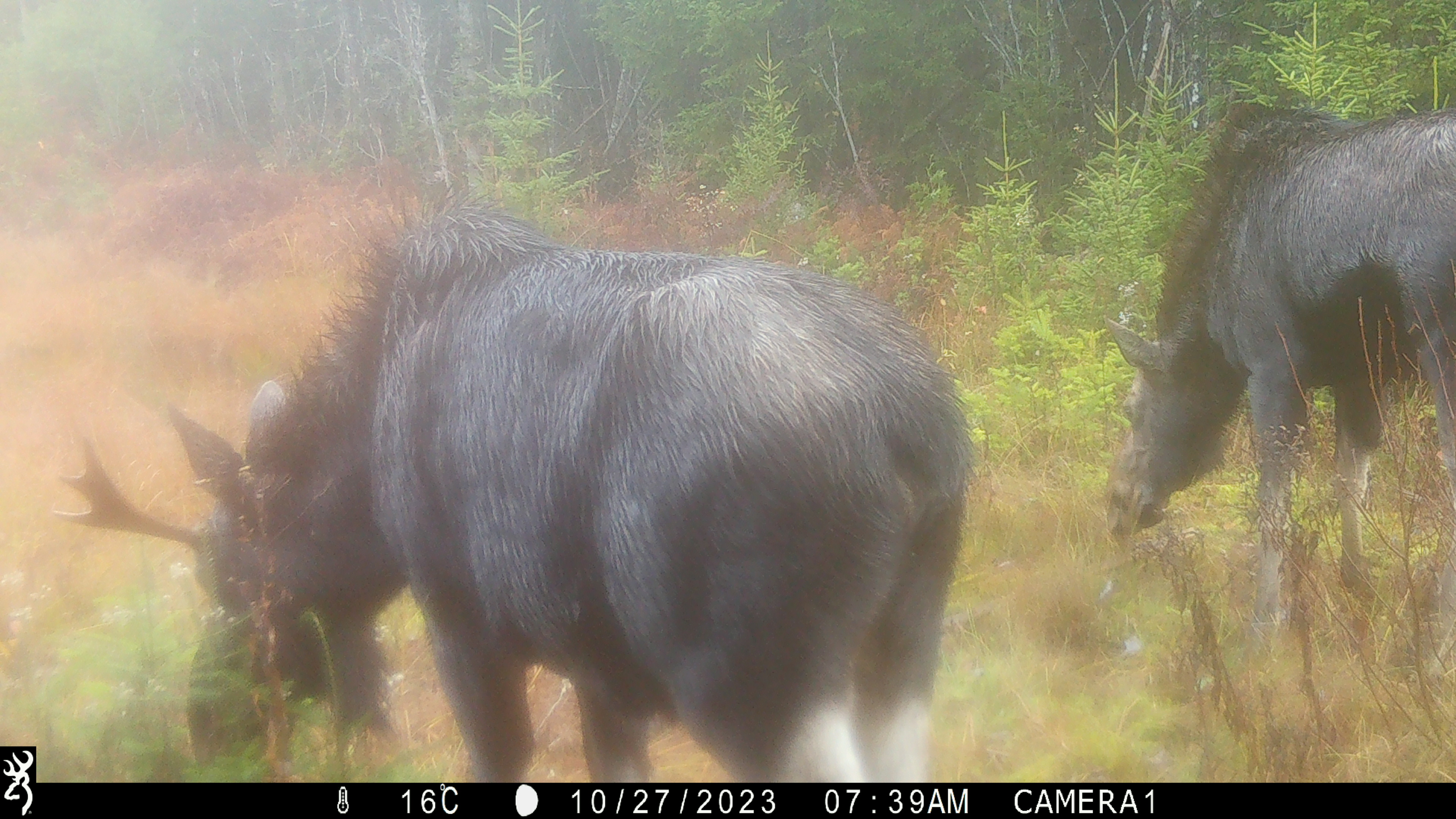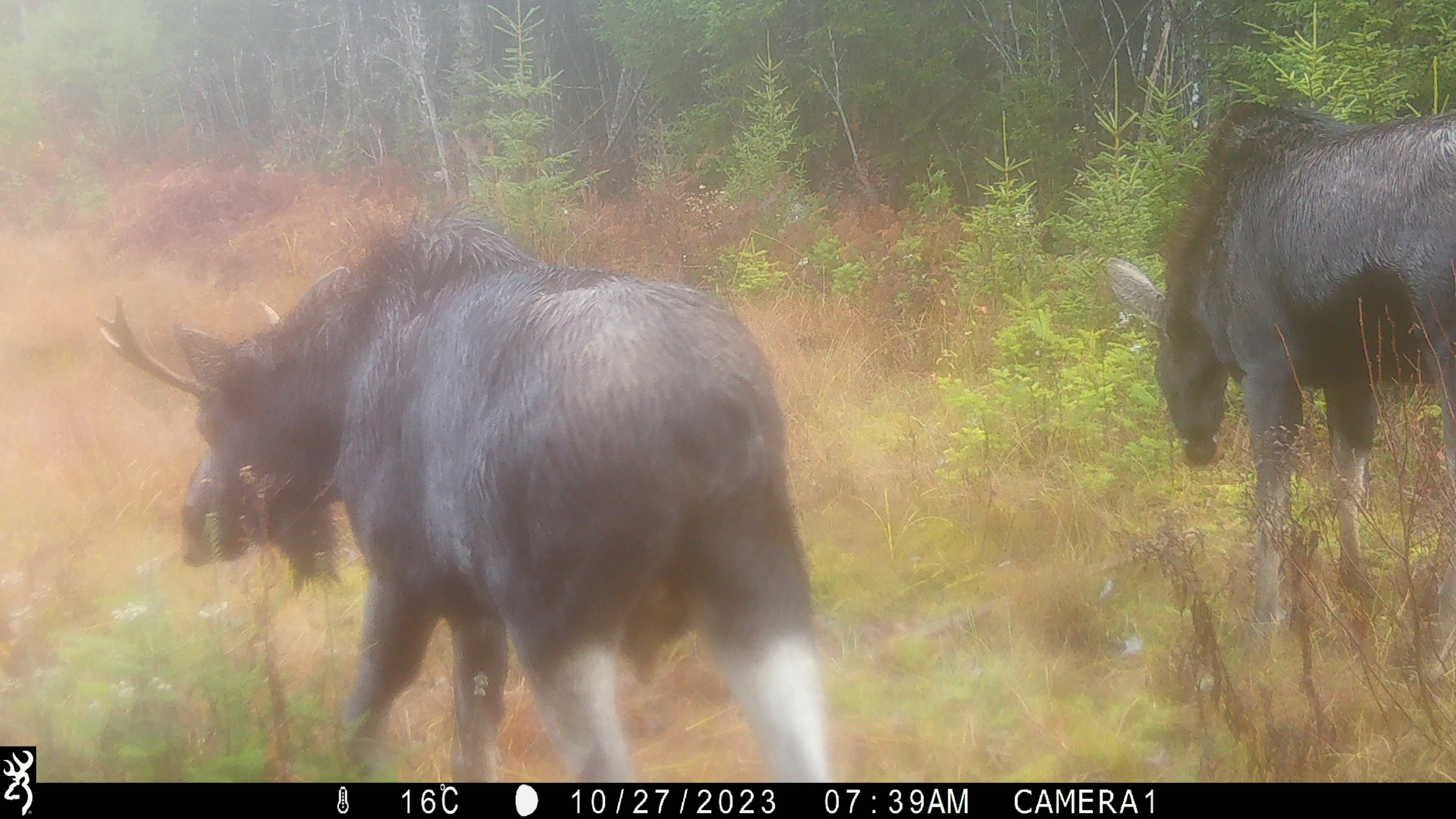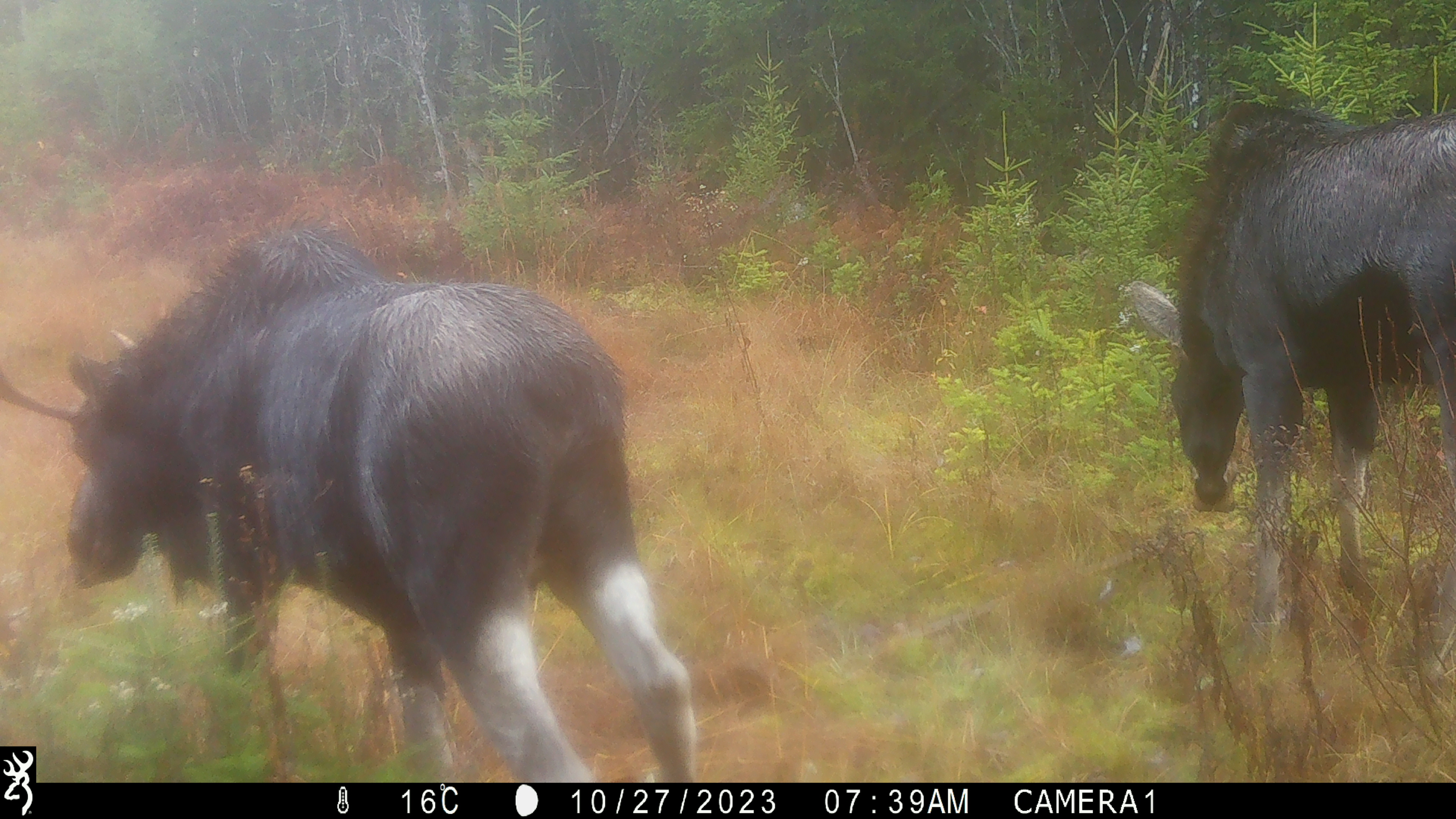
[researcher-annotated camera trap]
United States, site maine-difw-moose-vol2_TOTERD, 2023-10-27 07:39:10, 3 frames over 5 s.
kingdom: Animalia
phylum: Chordata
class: Mammalia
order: Artiodactyla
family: Cervidae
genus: Alces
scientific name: Alces alces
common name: moose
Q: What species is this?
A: Moose (Alces alces).